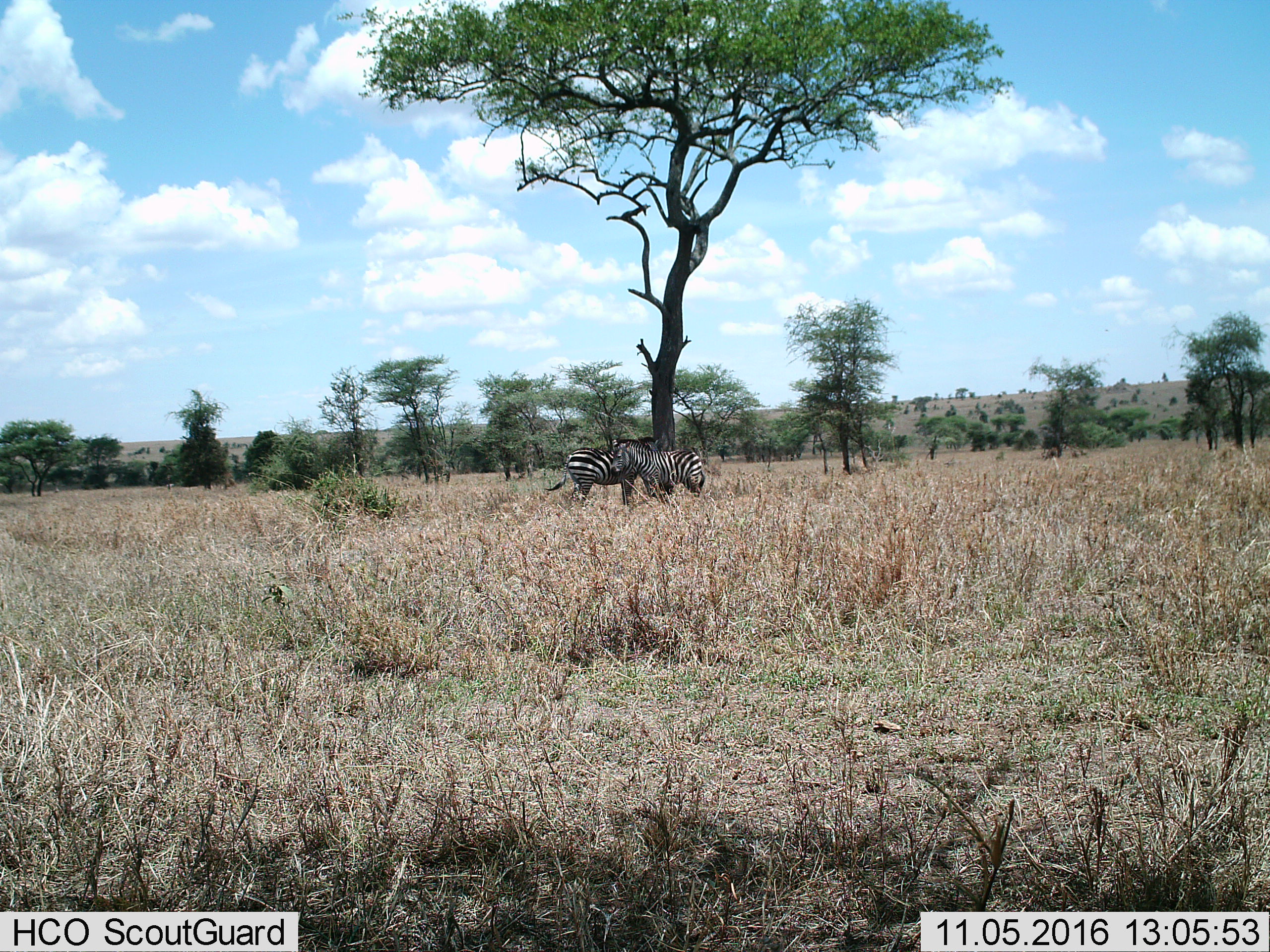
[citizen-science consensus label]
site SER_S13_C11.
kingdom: Animalia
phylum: Chordata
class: Mammalia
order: Perissodactyla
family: Equidae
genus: Equus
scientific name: Equus quagga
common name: plains zebra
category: zebraplains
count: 2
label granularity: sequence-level